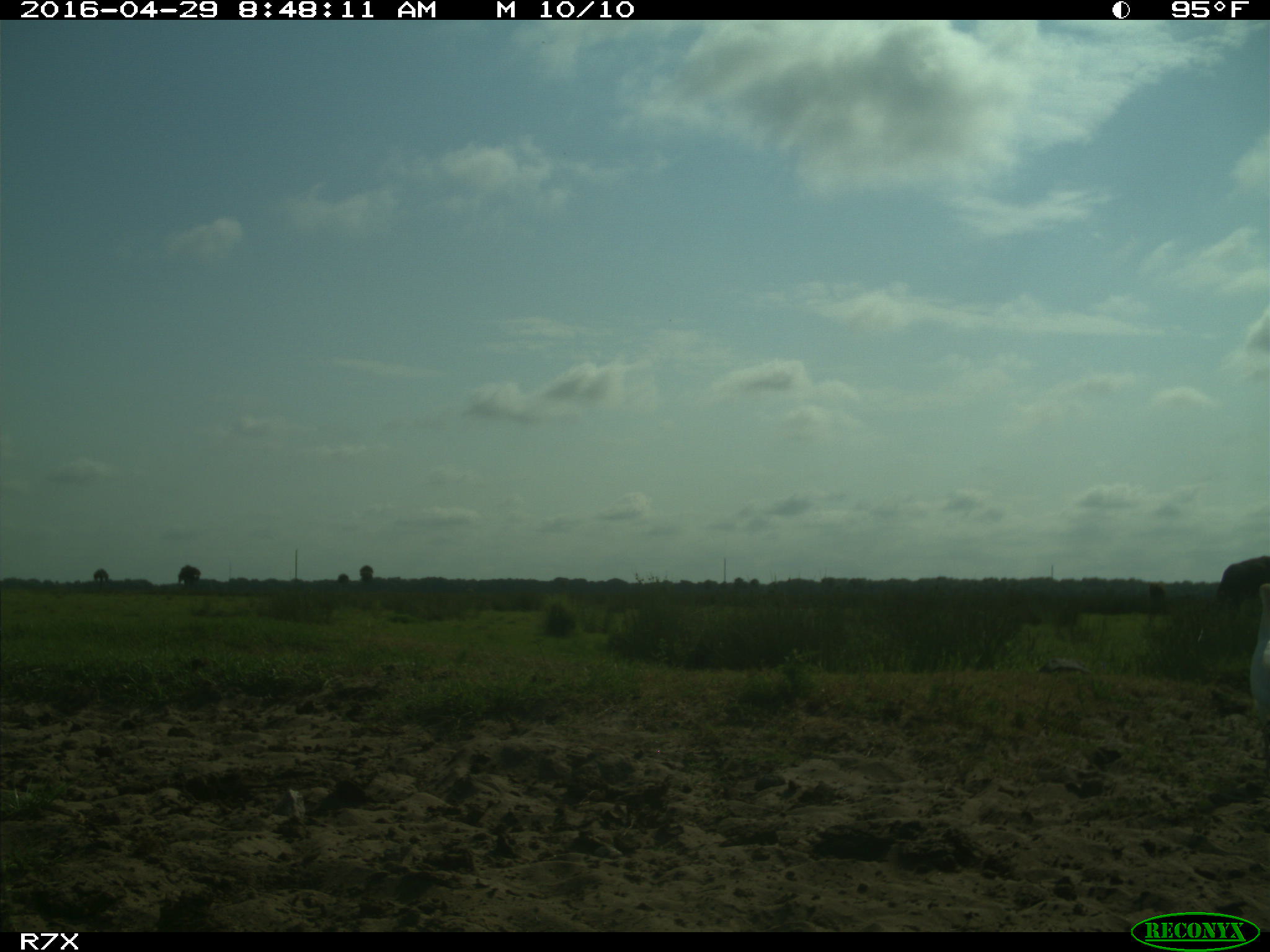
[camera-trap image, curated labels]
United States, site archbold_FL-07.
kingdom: Animalia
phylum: Chordata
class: Mammalia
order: Artiodactyla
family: Bovidae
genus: Bos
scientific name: Bos taurus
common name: domestic cow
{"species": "Bos taurus (domestic cow)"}